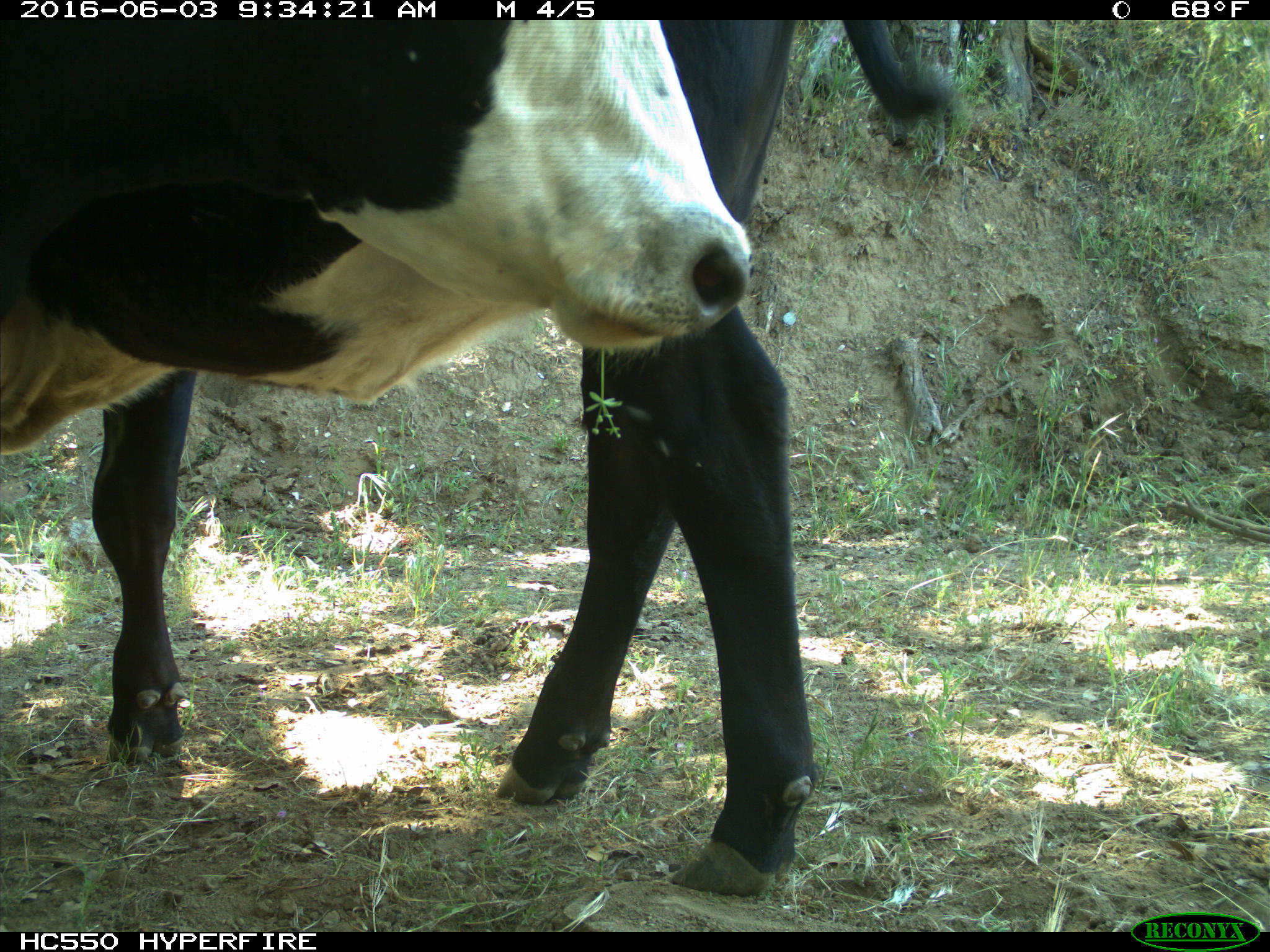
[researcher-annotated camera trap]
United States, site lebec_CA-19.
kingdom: Animalia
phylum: Chordata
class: Mammalia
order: Artiodactyla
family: Bovidae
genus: Bos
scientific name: Bos taurus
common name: domestic cow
Bos taurus (domestic cow).